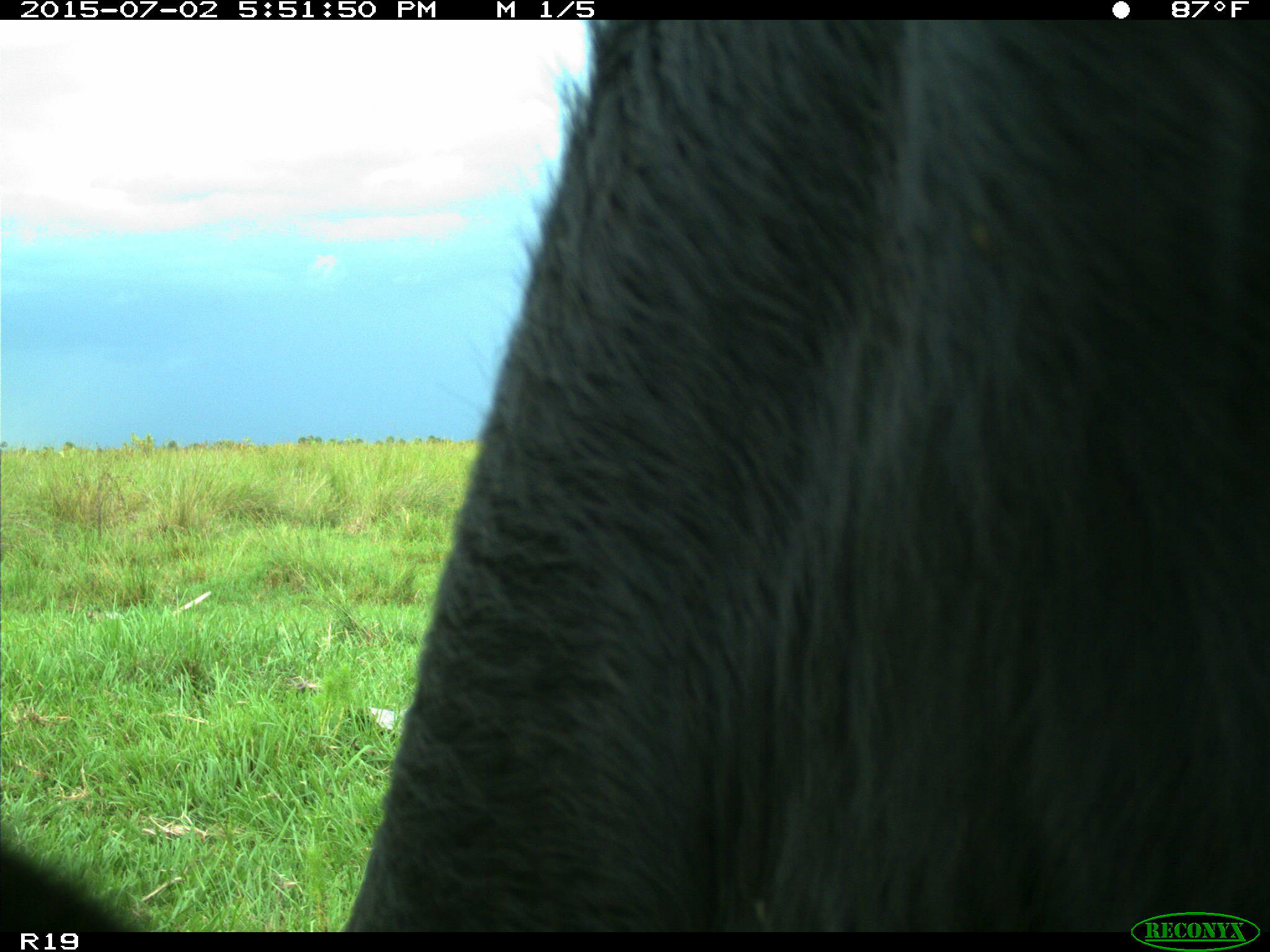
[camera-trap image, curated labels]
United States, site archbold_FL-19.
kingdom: Animalia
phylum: Chordata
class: Mammalia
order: Artiodactyla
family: Bovidae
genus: Bos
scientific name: Bos taurus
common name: domestic cow